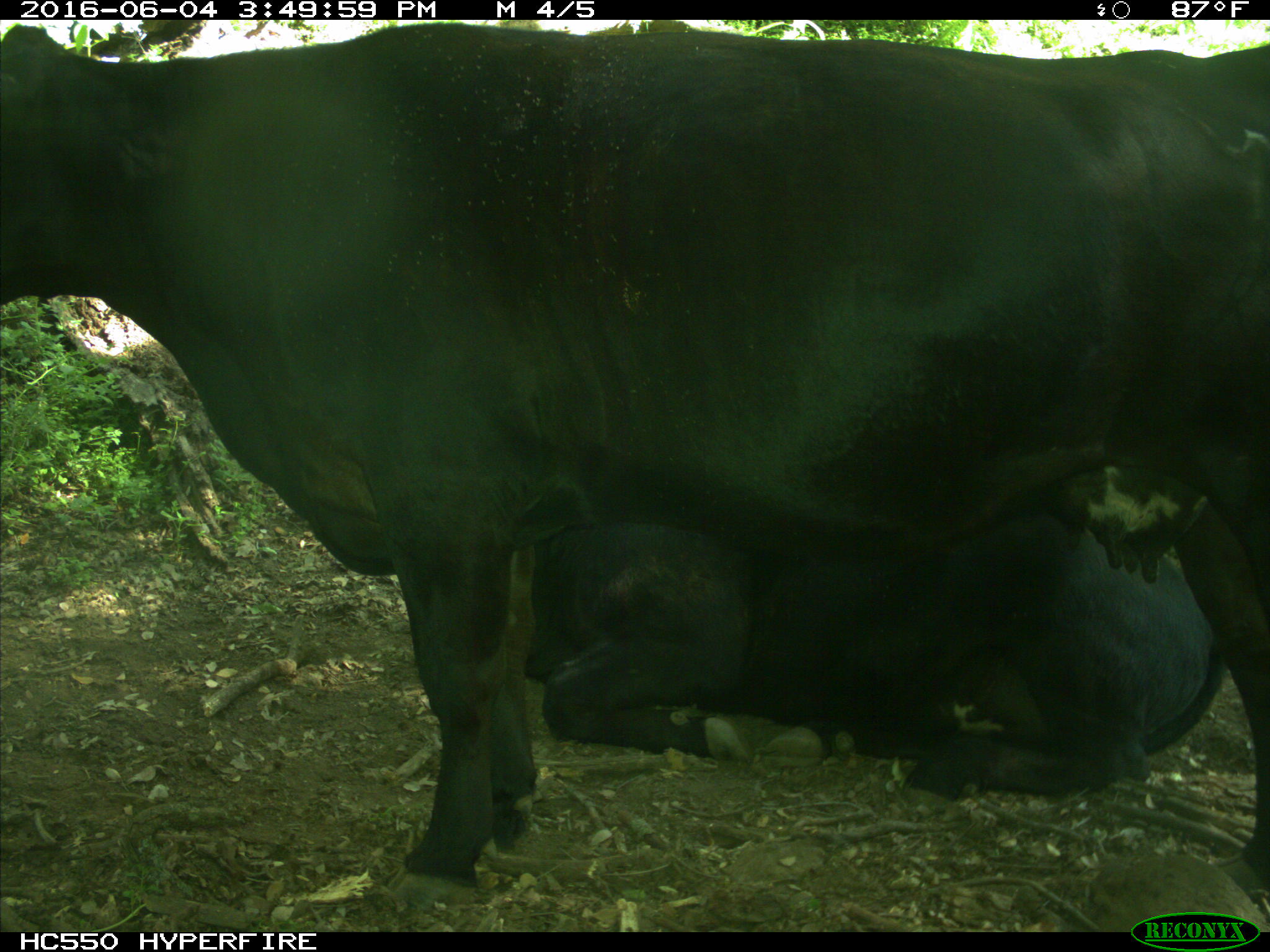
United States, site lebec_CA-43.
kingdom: Animalia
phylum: Chordata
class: Mammalia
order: Artiodactyla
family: Bovidae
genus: Bos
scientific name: Bos taurus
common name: domestic cow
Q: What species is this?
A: Bos taurus (domestic cow).